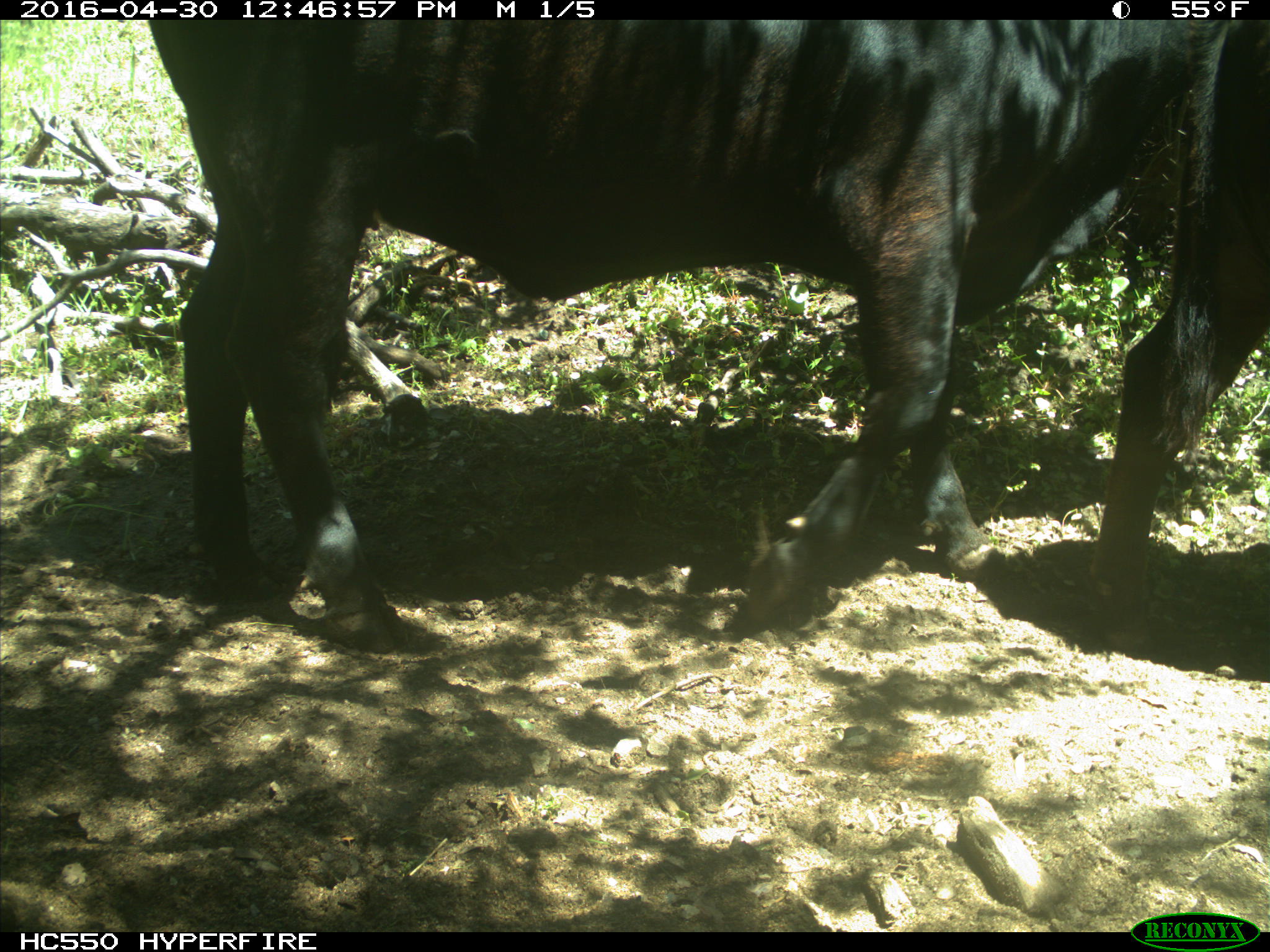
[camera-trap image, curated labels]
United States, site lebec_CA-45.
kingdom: Animalia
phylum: Chordata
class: Mammalia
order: Artiodactyla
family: Bovidae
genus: Bos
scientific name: Bos taurus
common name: domestic cow